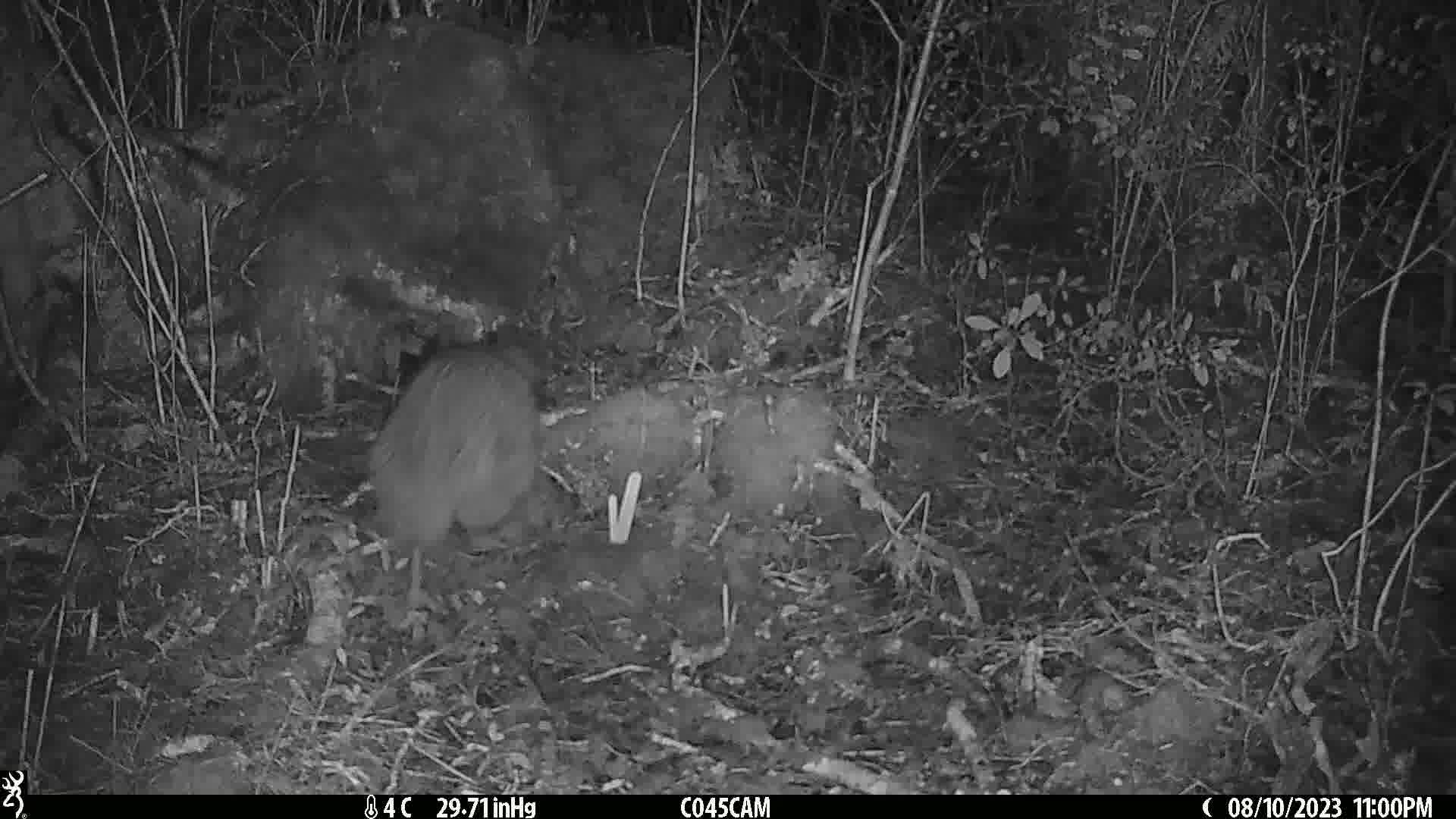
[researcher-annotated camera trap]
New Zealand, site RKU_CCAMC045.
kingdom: Animalia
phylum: Chordata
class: Aves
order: Apterygiformes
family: Apterygidae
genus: Apteryx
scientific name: Apteryx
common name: kiwi